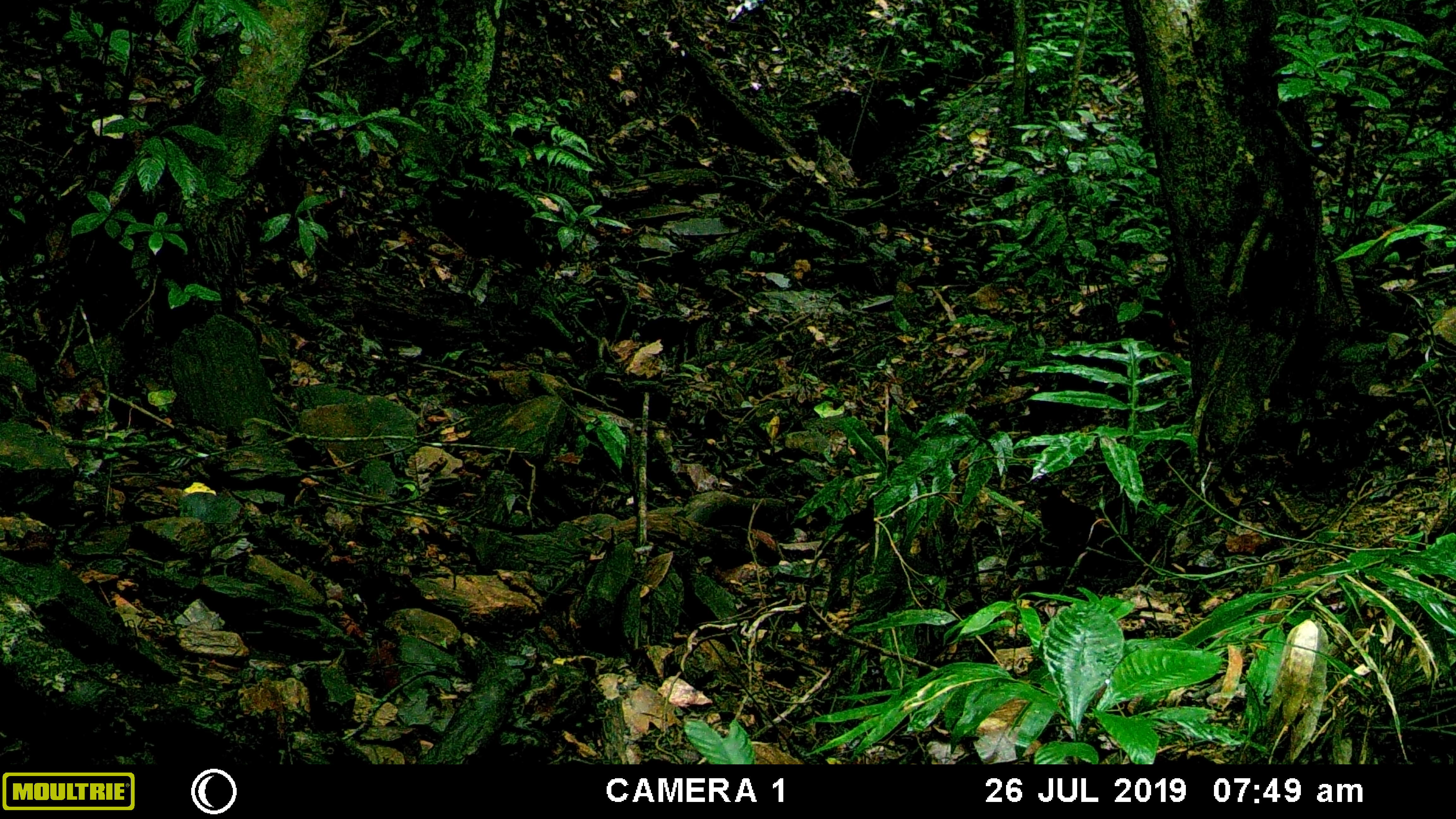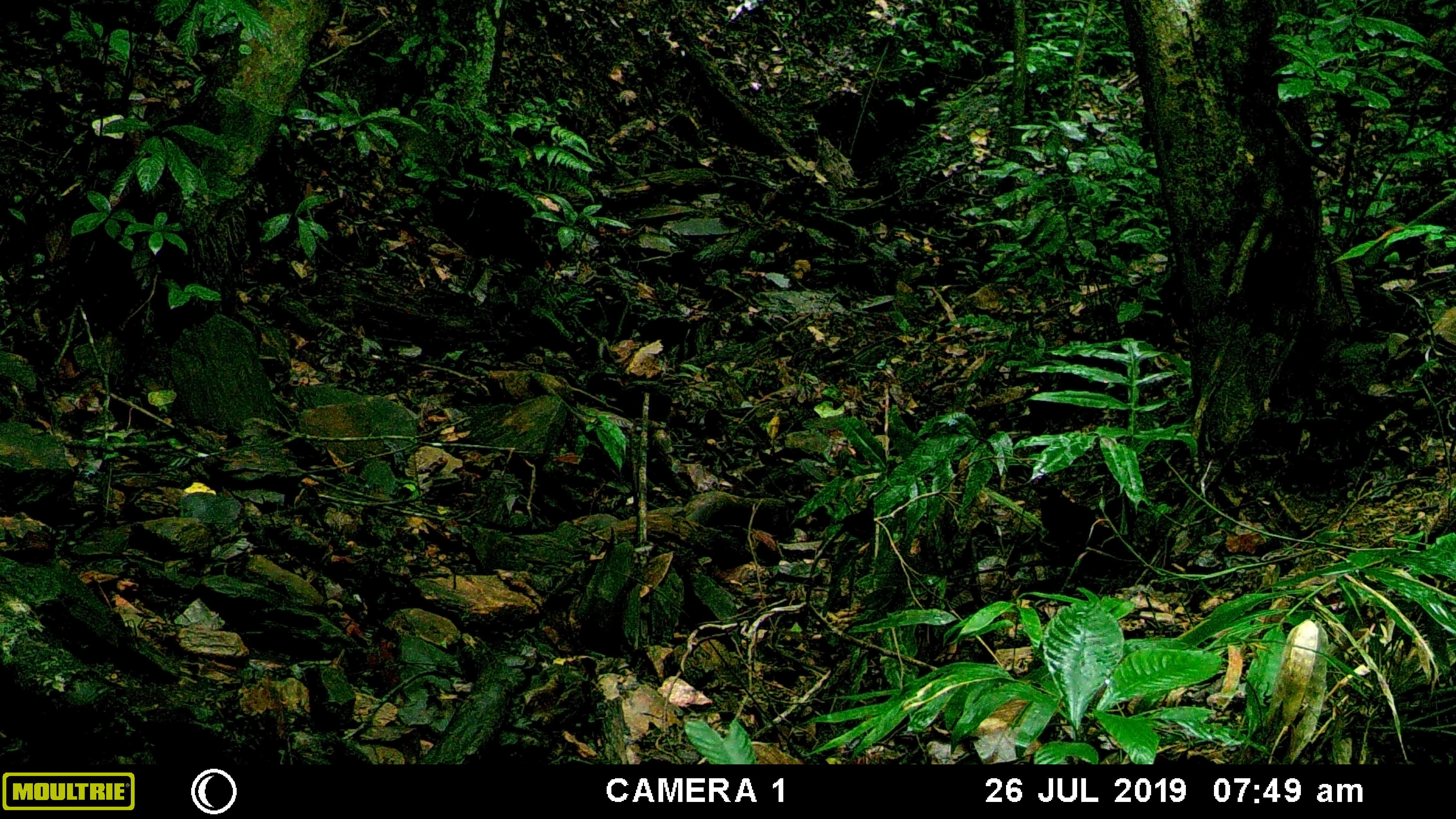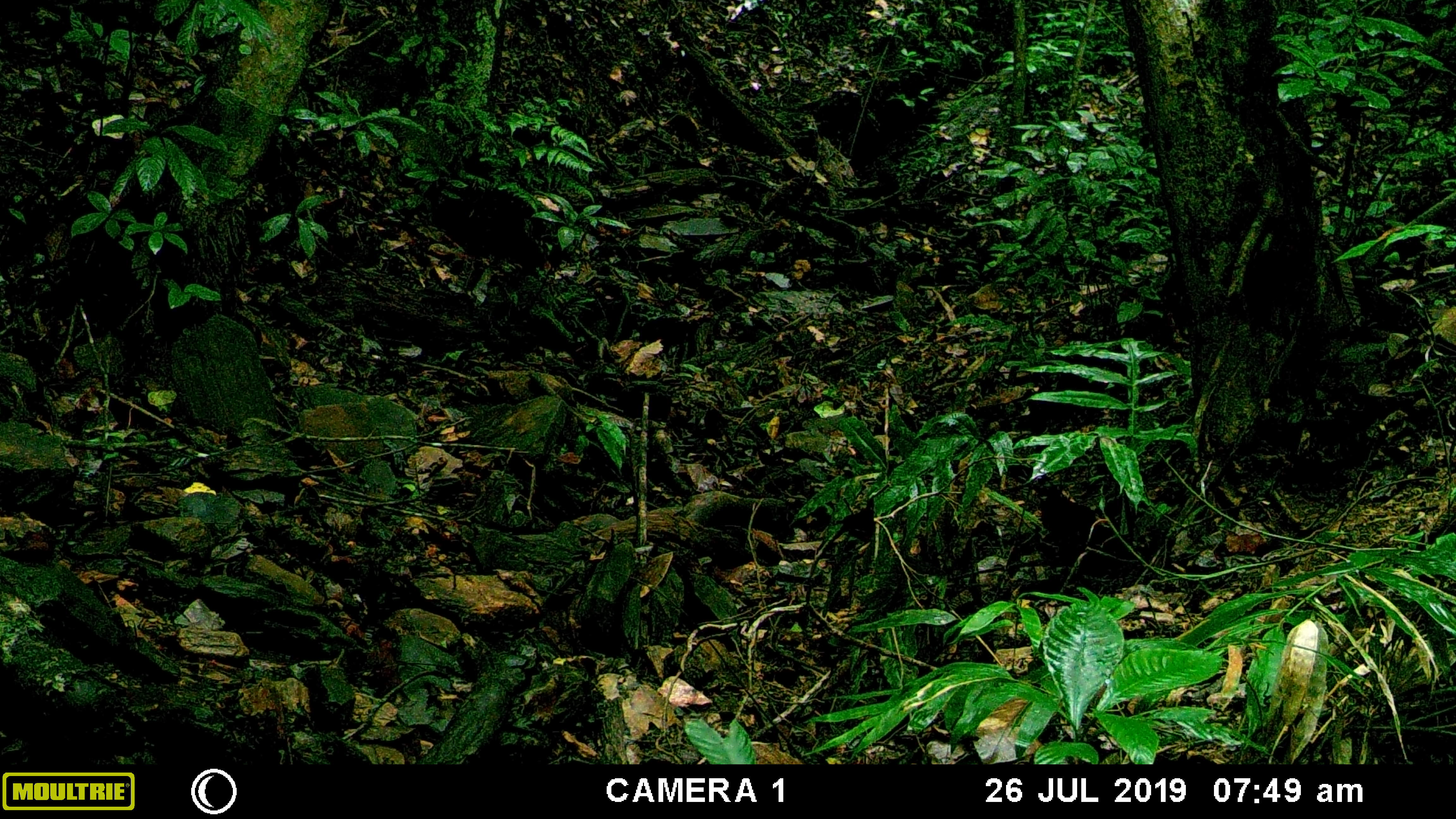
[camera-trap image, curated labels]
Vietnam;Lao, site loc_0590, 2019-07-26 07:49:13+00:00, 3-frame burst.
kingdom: Animalia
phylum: Chordata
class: Aves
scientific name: Aves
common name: bird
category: unidentified bird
Unidentified bird (bird) (Aves). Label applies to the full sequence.